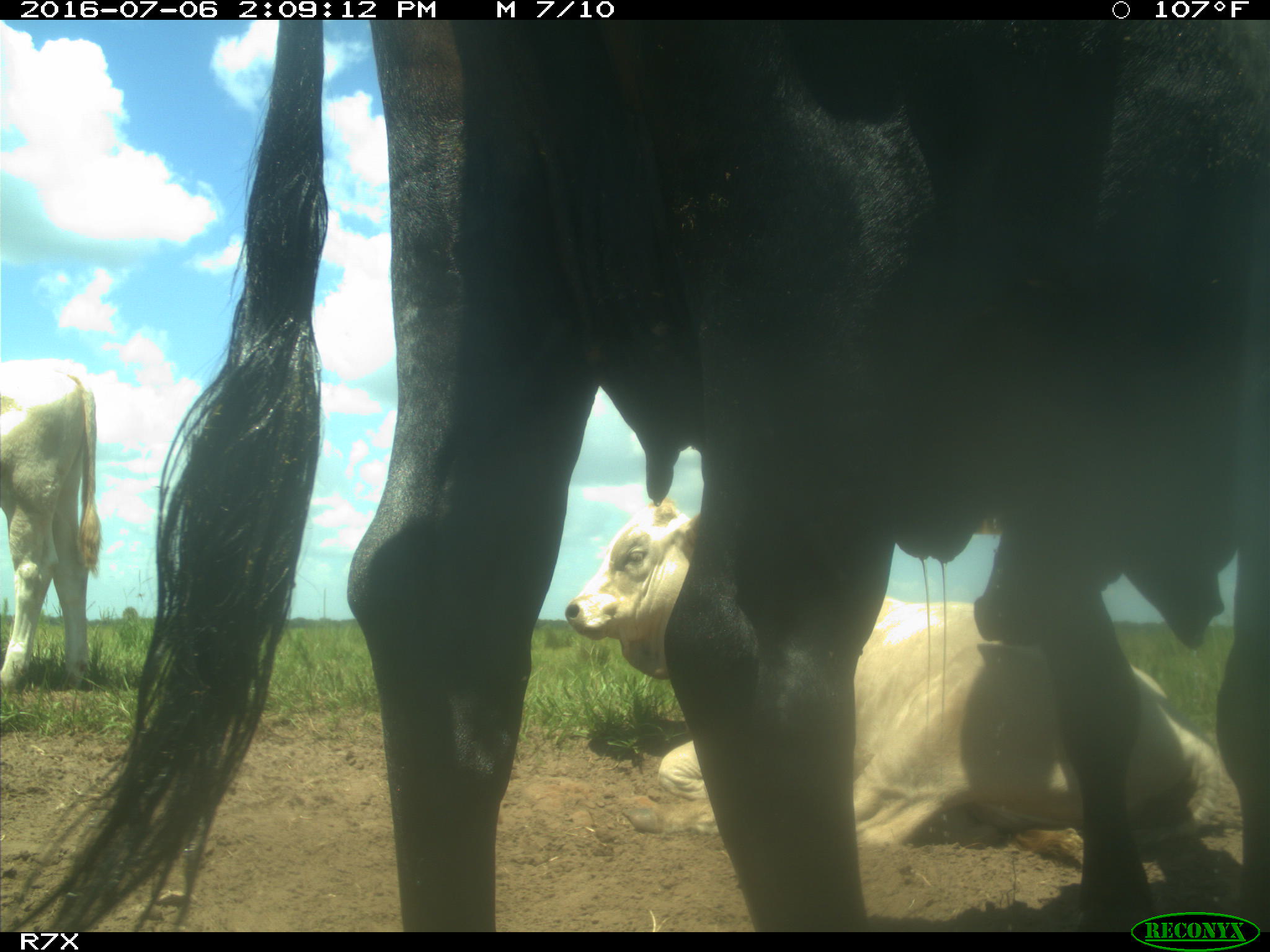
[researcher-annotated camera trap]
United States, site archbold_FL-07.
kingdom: Animalia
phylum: Chordata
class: Mammalia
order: Artiodactyla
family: Bovidae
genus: Bos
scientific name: Bos taurus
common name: domestic cow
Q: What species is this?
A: Bos taurus (domestic cow).